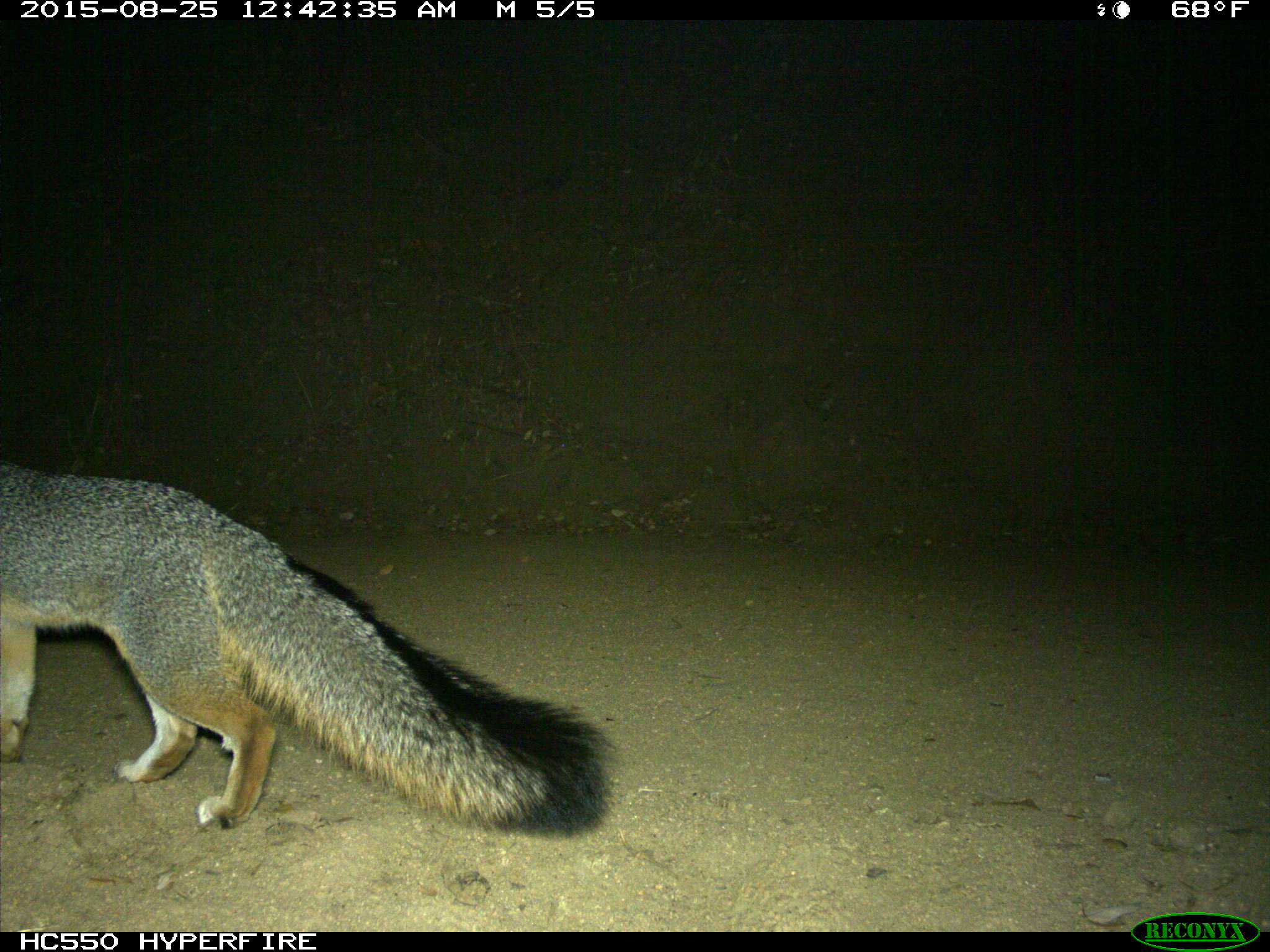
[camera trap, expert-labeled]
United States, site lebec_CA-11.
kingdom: Animalia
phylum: Chordata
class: Mammalia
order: Carnivora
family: Canidae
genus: Urocyon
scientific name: Urocyon cinereoargenteus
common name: gray fox